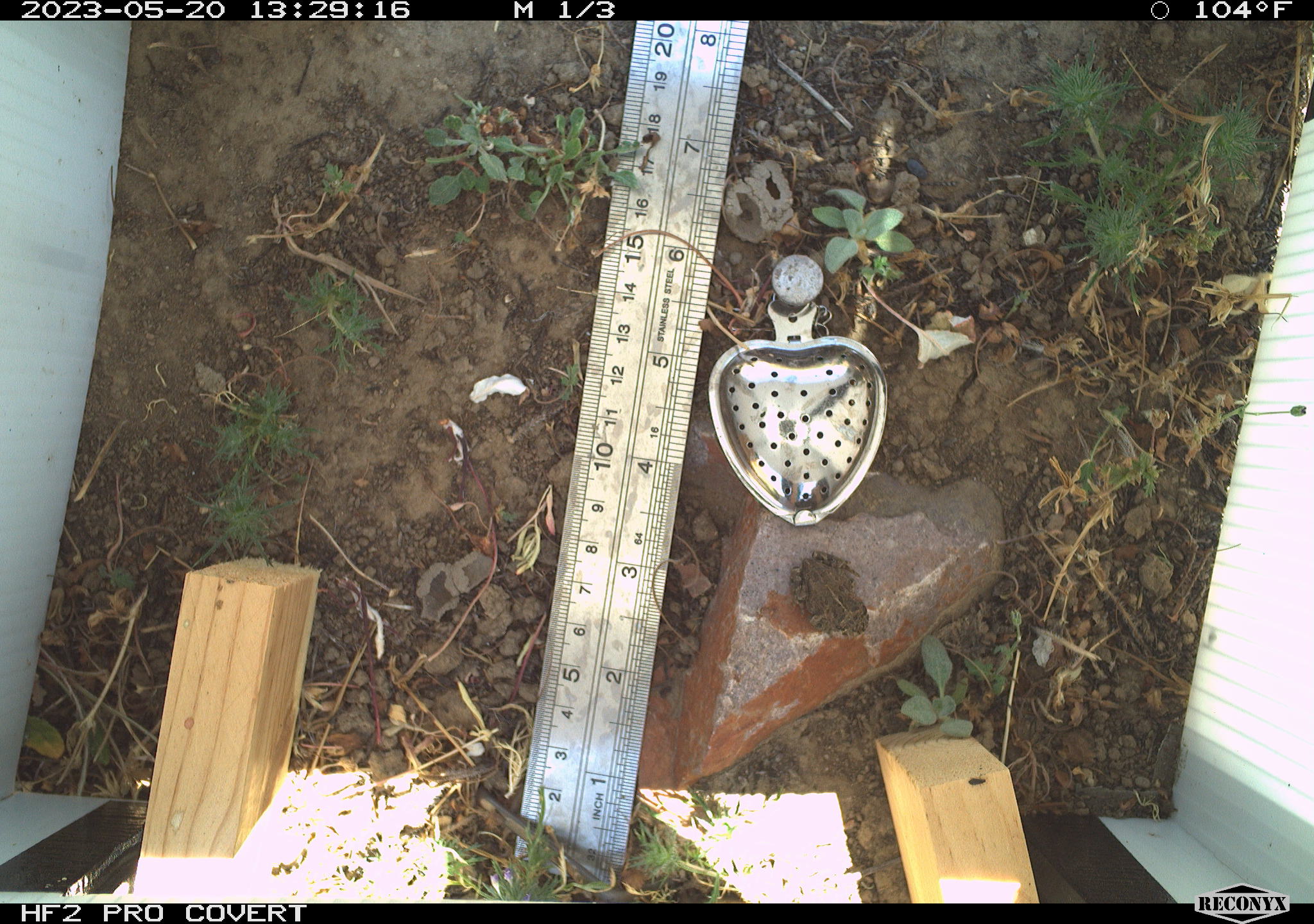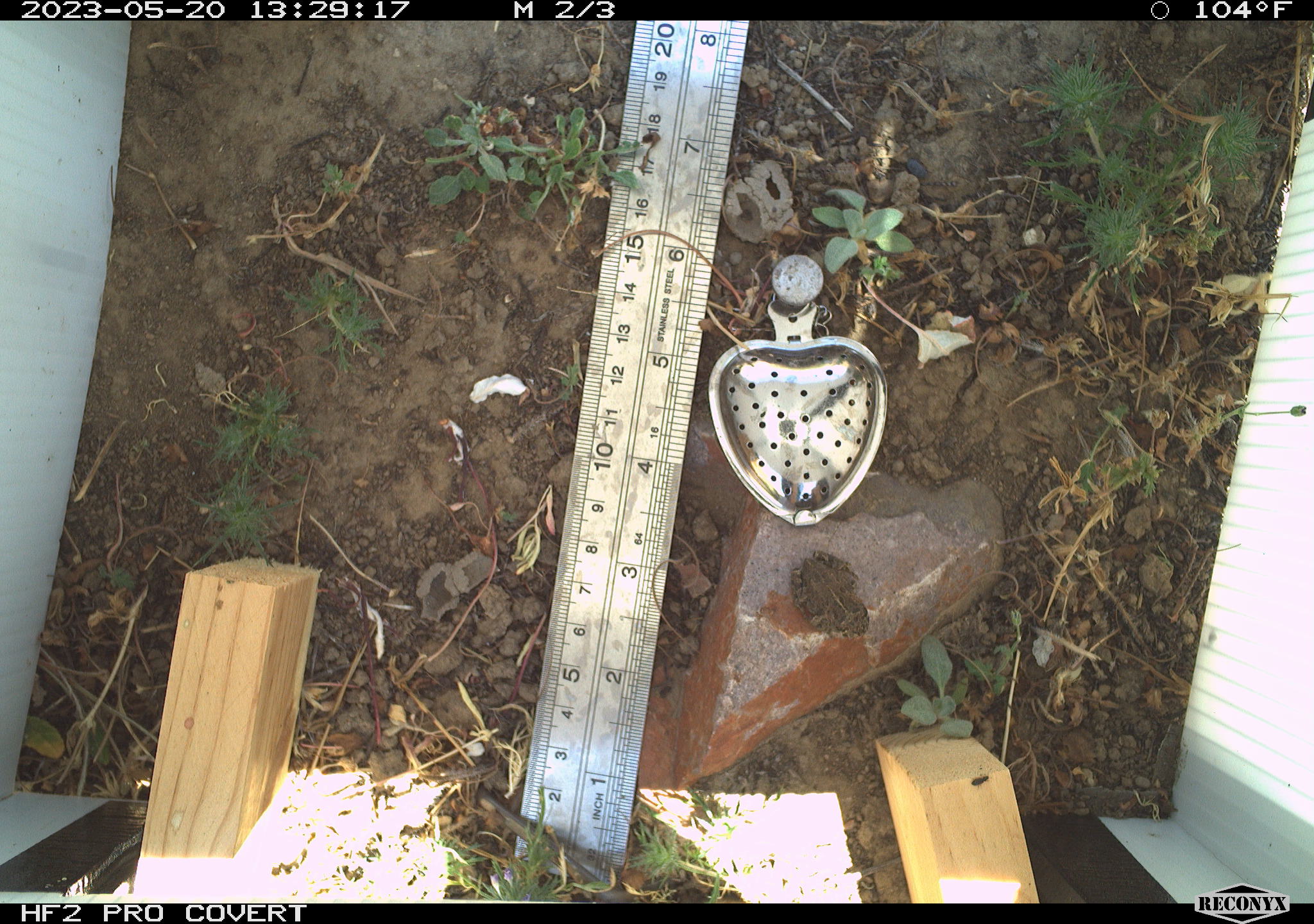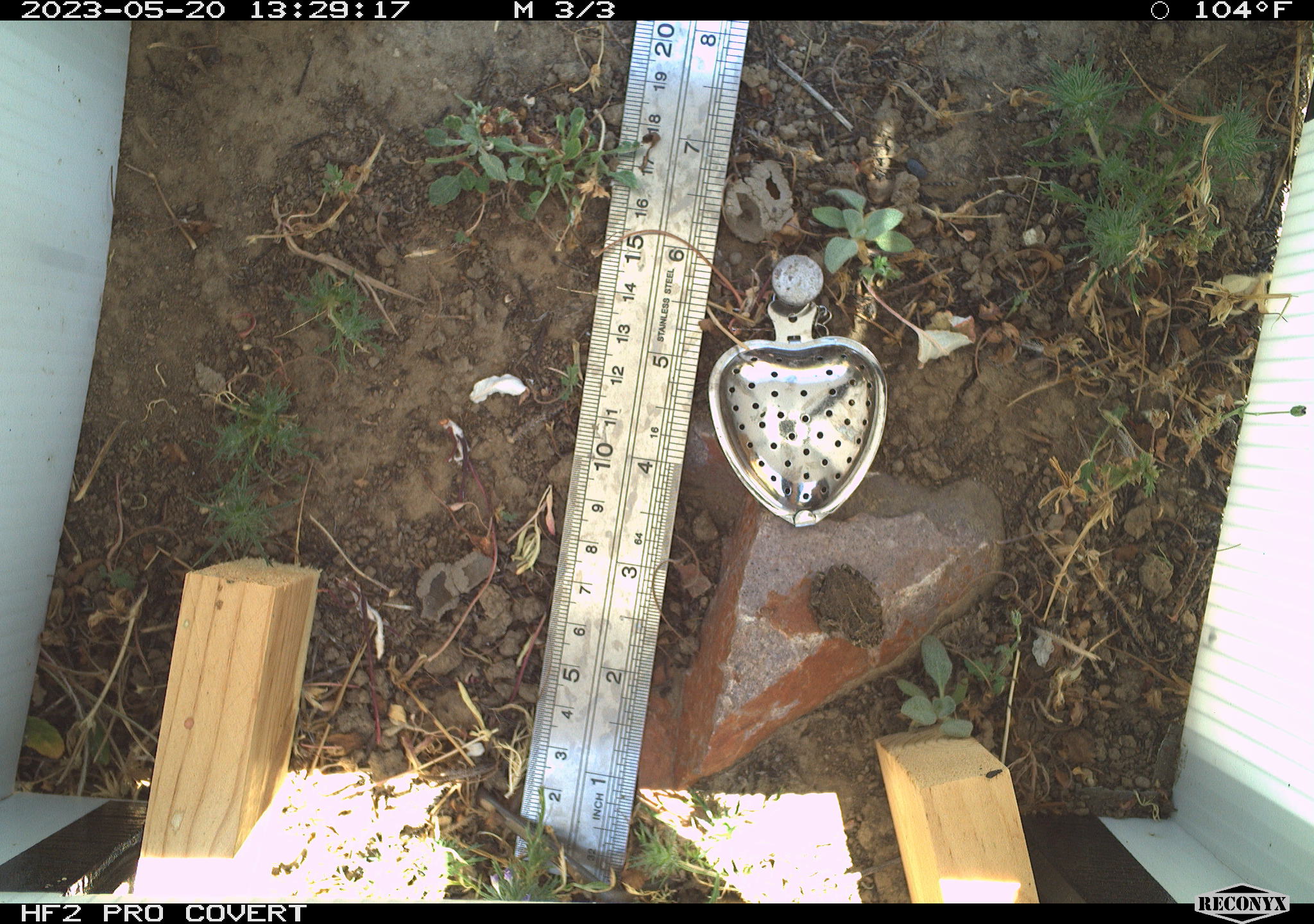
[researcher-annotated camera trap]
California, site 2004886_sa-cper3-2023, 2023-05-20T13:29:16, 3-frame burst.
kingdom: Animalia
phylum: Chordata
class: Amphibia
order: Anura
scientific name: Anura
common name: frogs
Frogs (Anura).